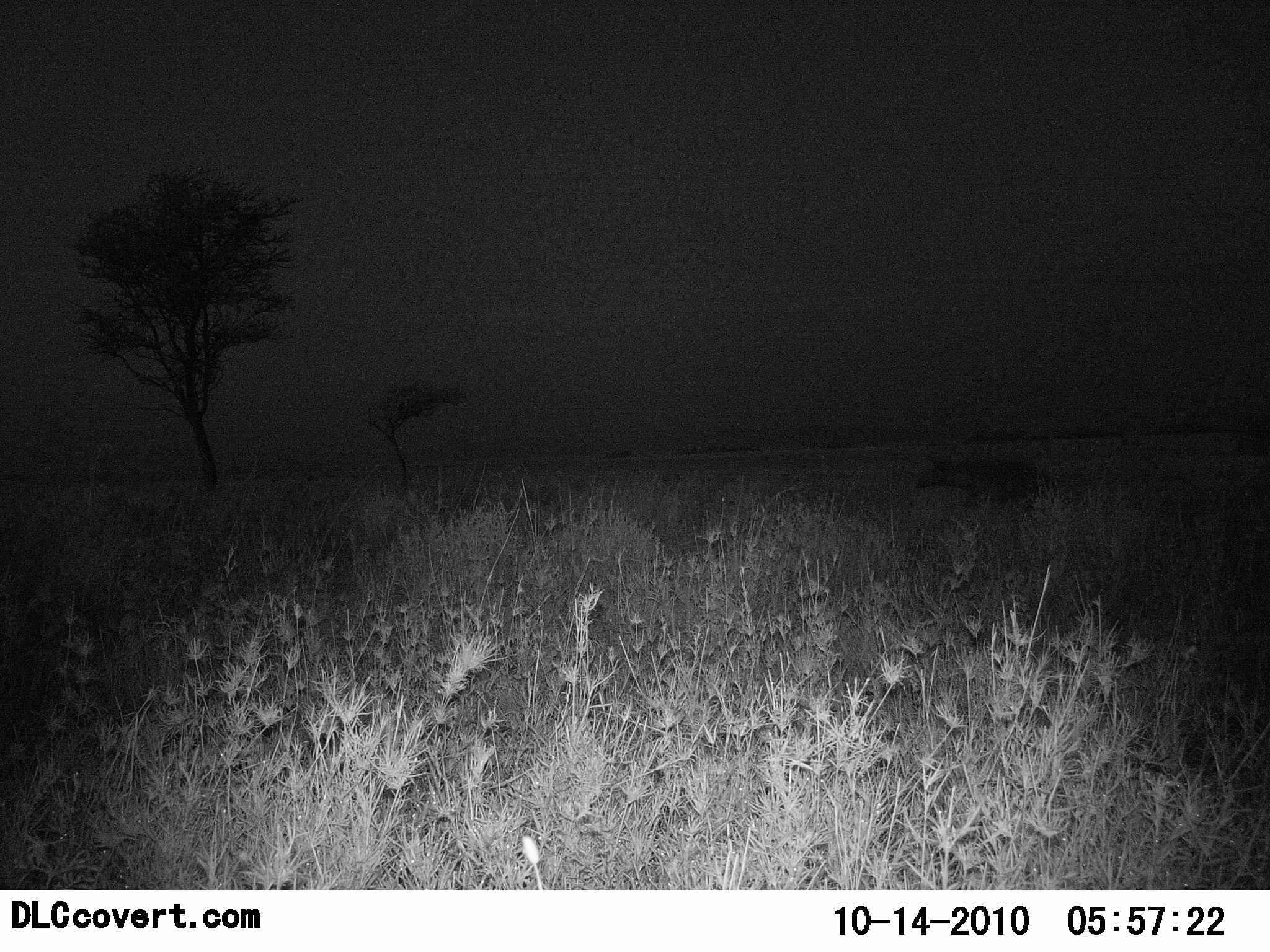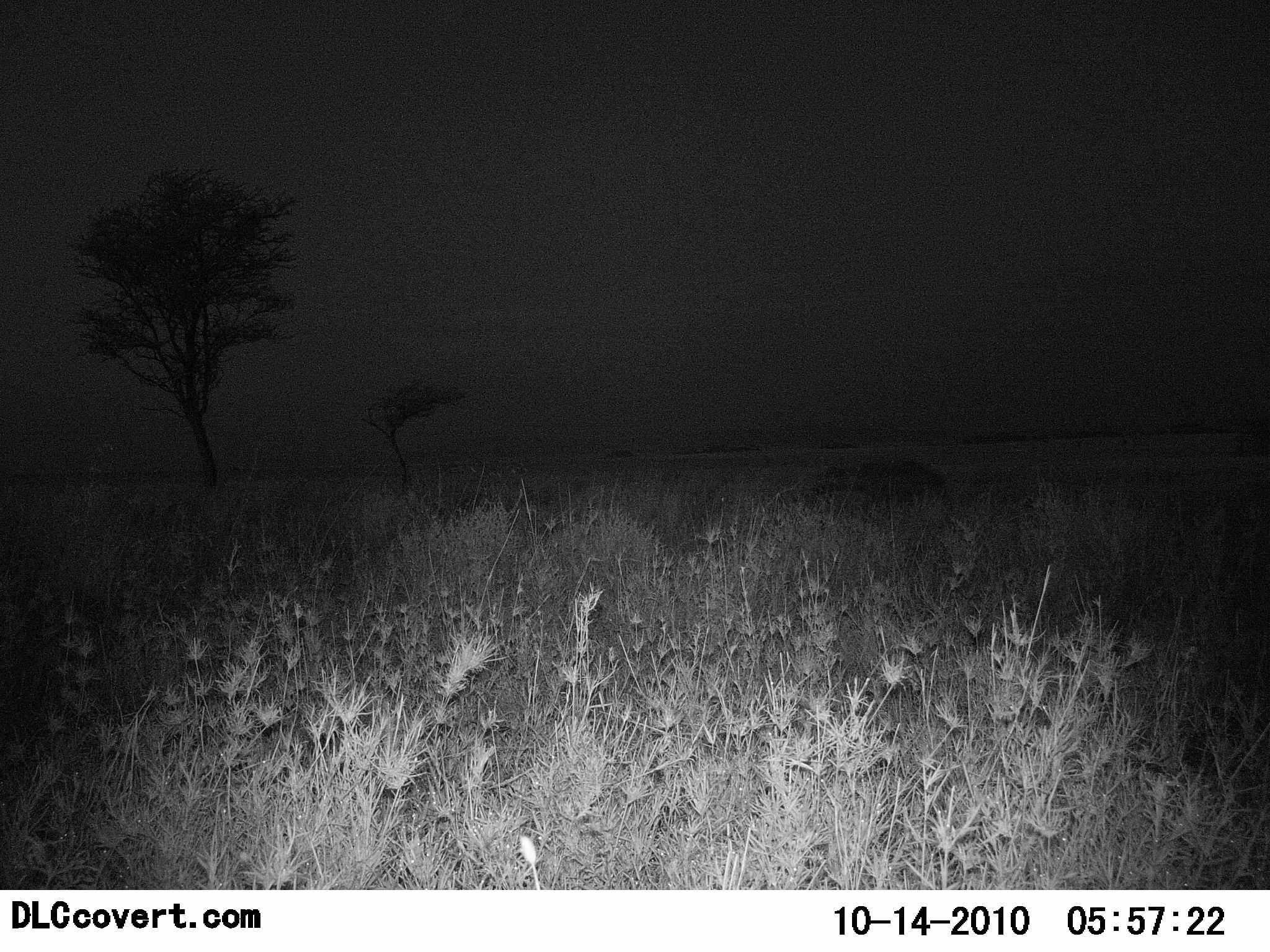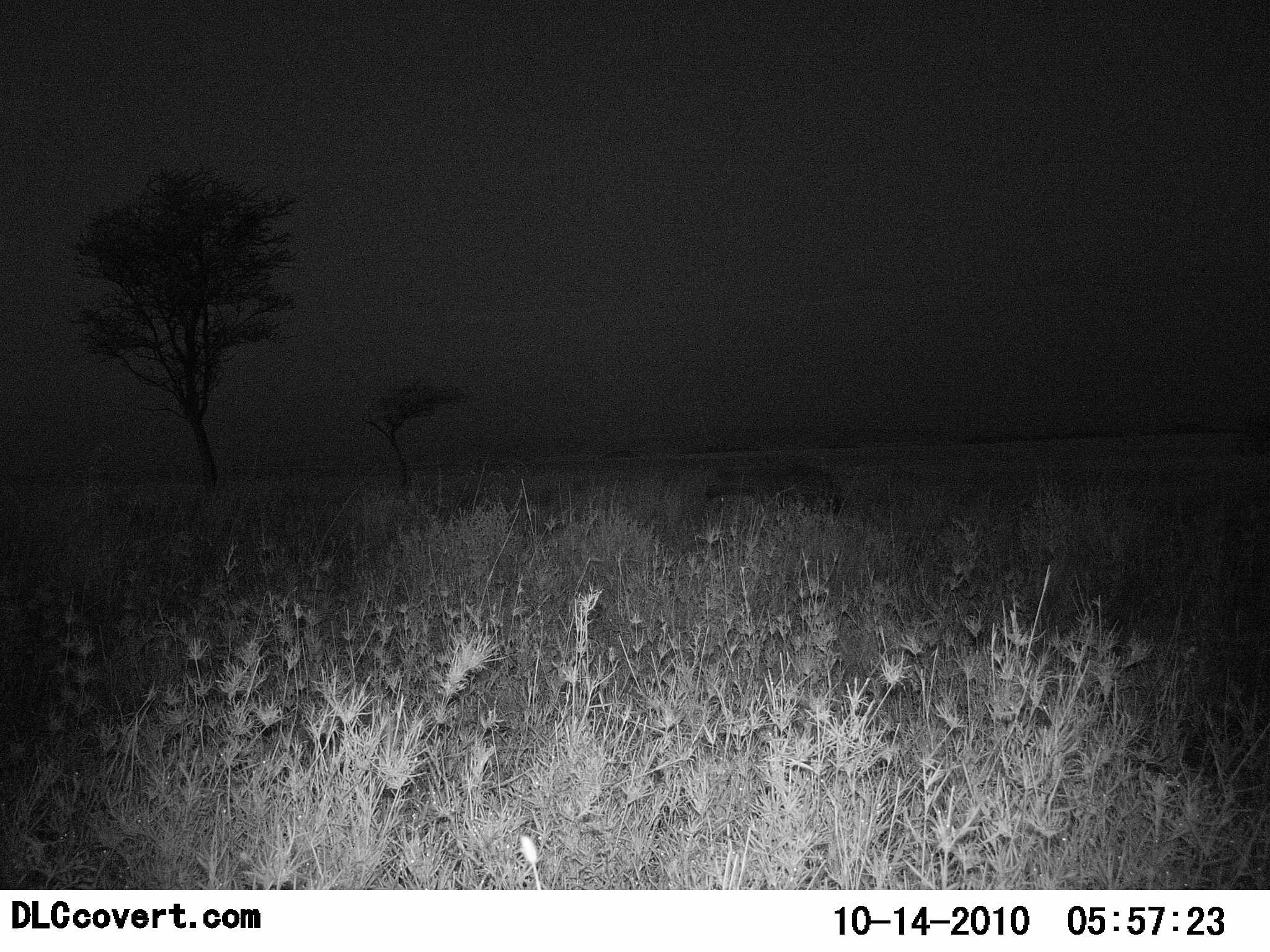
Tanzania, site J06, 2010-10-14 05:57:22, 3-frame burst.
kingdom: Animalia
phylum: Chordata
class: Mammalia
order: Carnivora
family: Hyaenidae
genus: Crocuta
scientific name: Crocuta crocuta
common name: spotted hyena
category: hyenaspotted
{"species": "hyenaspotted (spotted hyena) (Crocuta crocuta)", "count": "1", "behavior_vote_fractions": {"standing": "8%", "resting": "0%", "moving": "100%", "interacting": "0%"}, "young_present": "0%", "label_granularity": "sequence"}